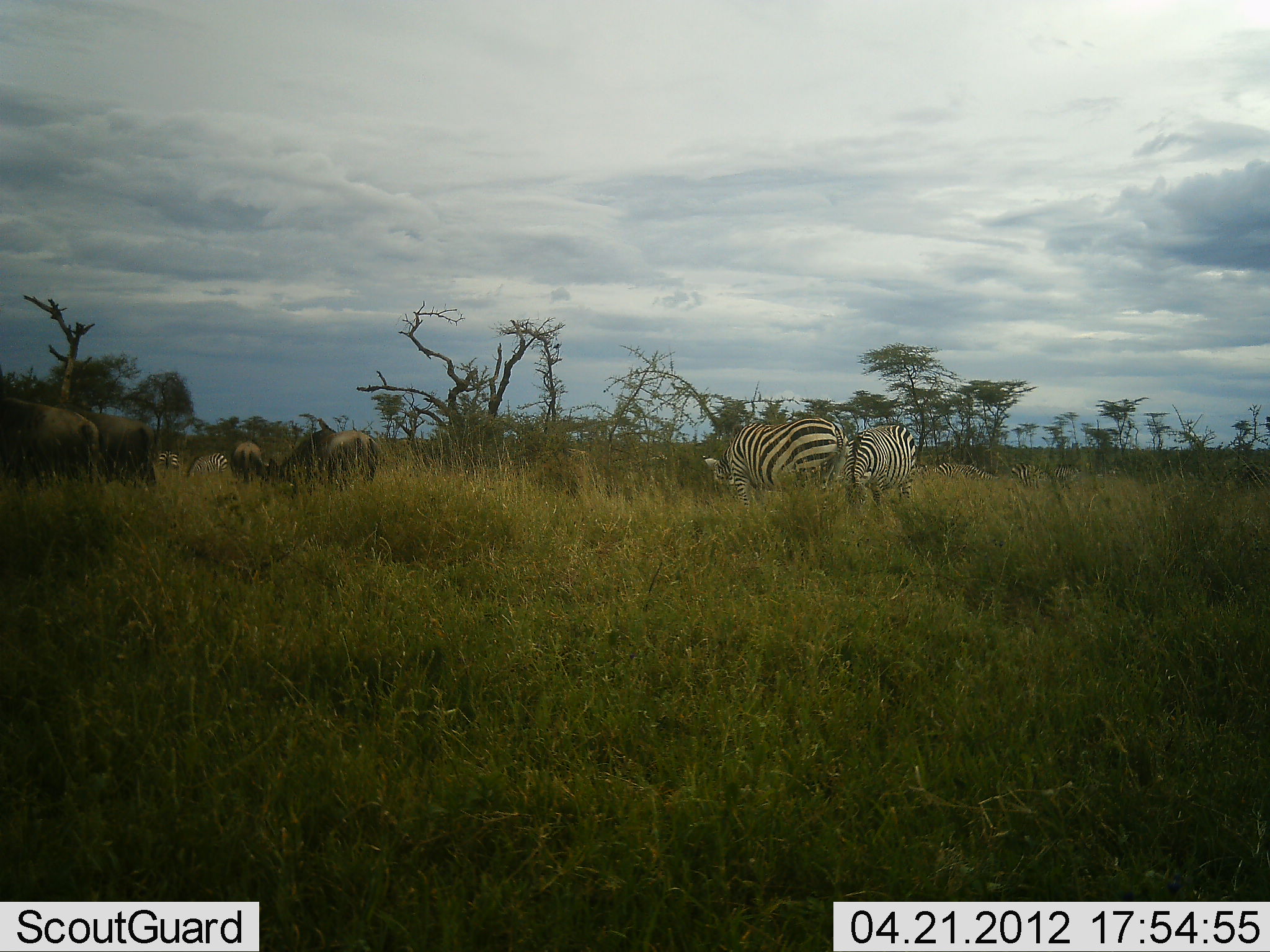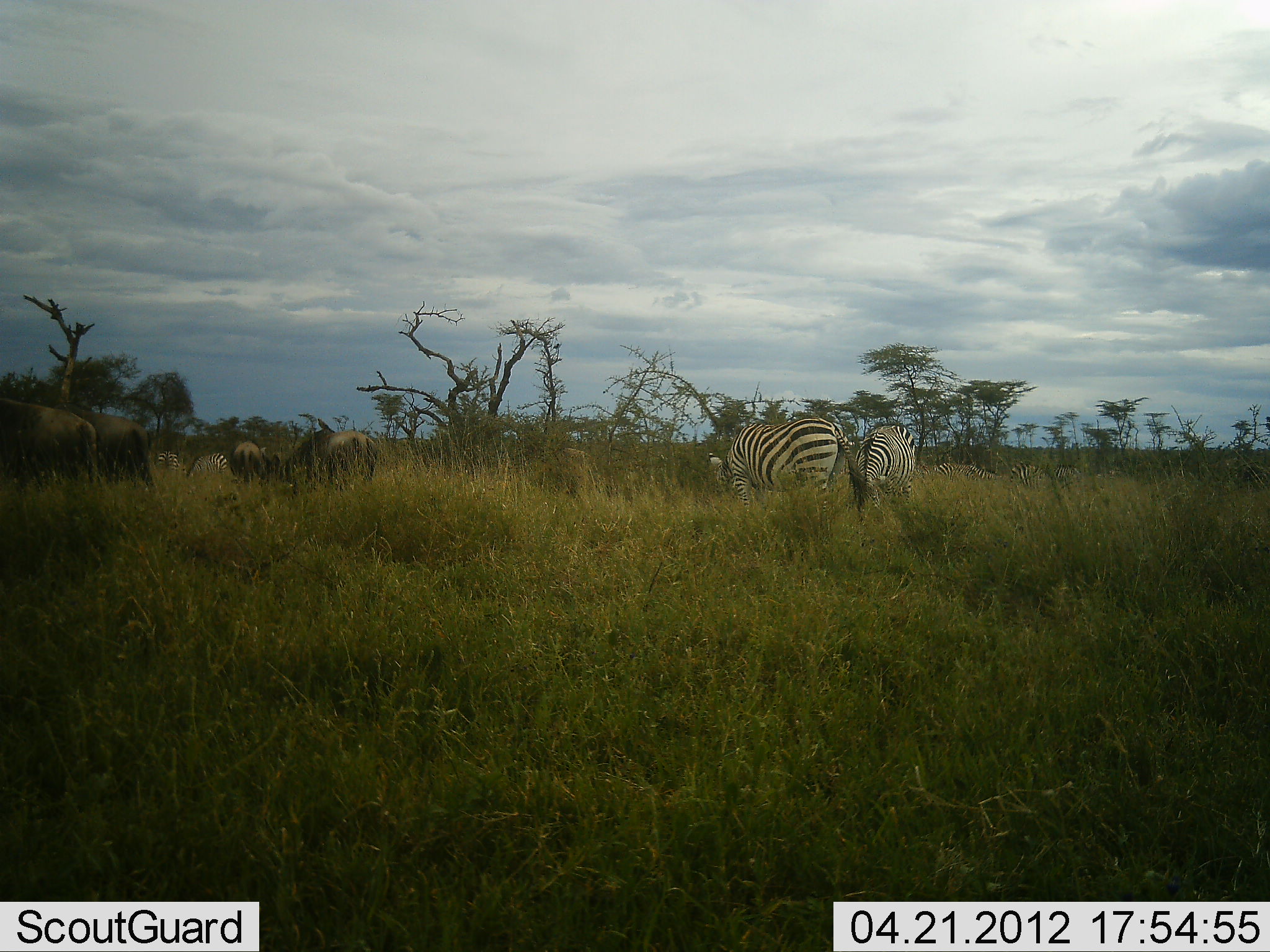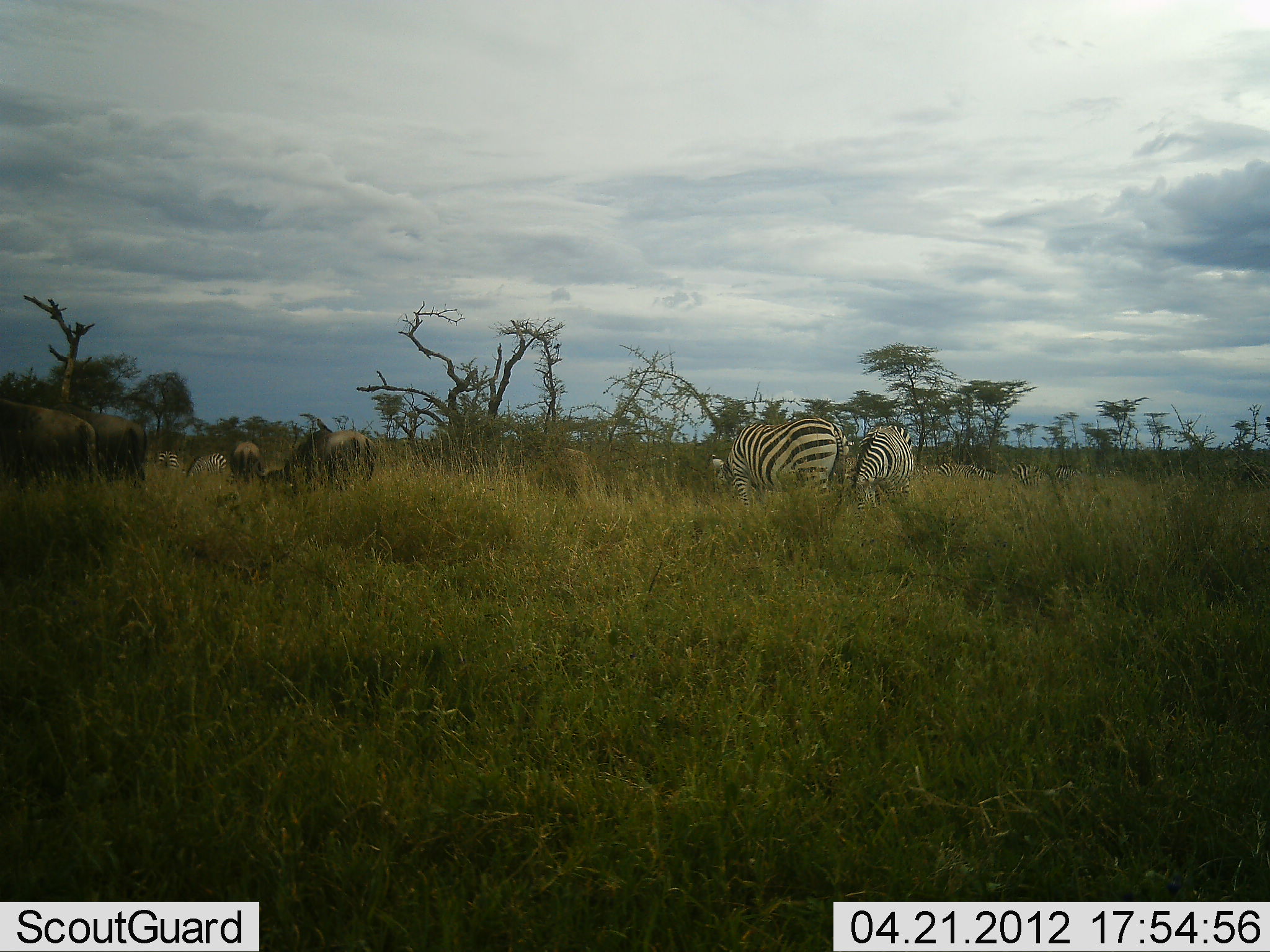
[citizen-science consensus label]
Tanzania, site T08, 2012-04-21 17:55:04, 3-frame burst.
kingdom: Animalia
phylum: Chordata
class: Mammalia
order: Artiodactyla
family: Bovidae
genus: Connochaetes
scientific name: Connochaetes taurinus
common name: blue wildebeest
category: wildebeest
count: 4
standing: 35%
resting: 0%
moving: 0%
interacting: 0%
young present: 0%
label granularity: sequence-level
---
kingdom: Animalia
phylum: Chordata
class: Mammalia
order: Perissodactyla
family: Equidae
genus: Equus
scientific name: Equus quagga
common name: plains zebra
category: zebra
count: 4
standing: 32%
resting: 0%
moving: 0%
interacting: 0%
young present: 0%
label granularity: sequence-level